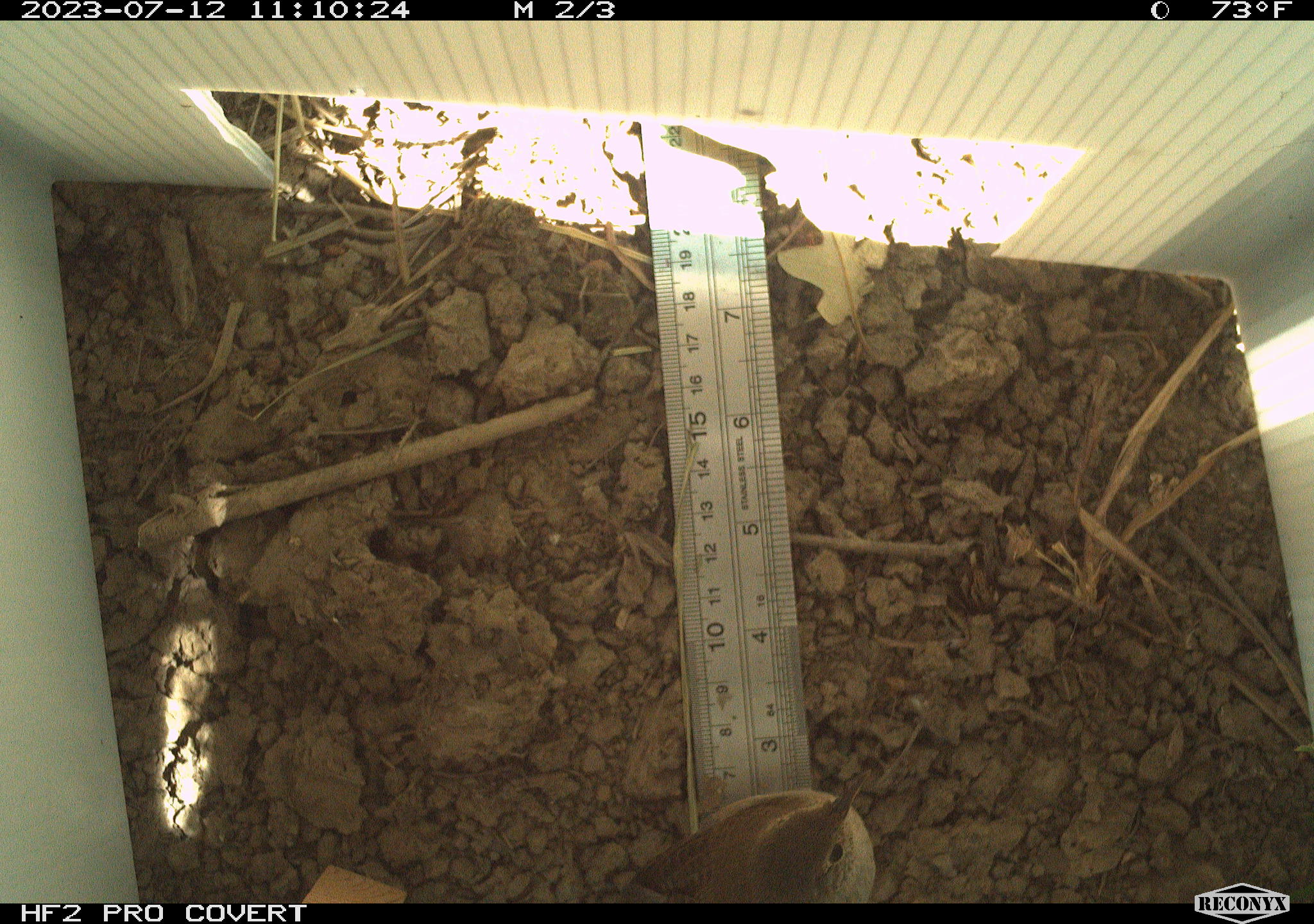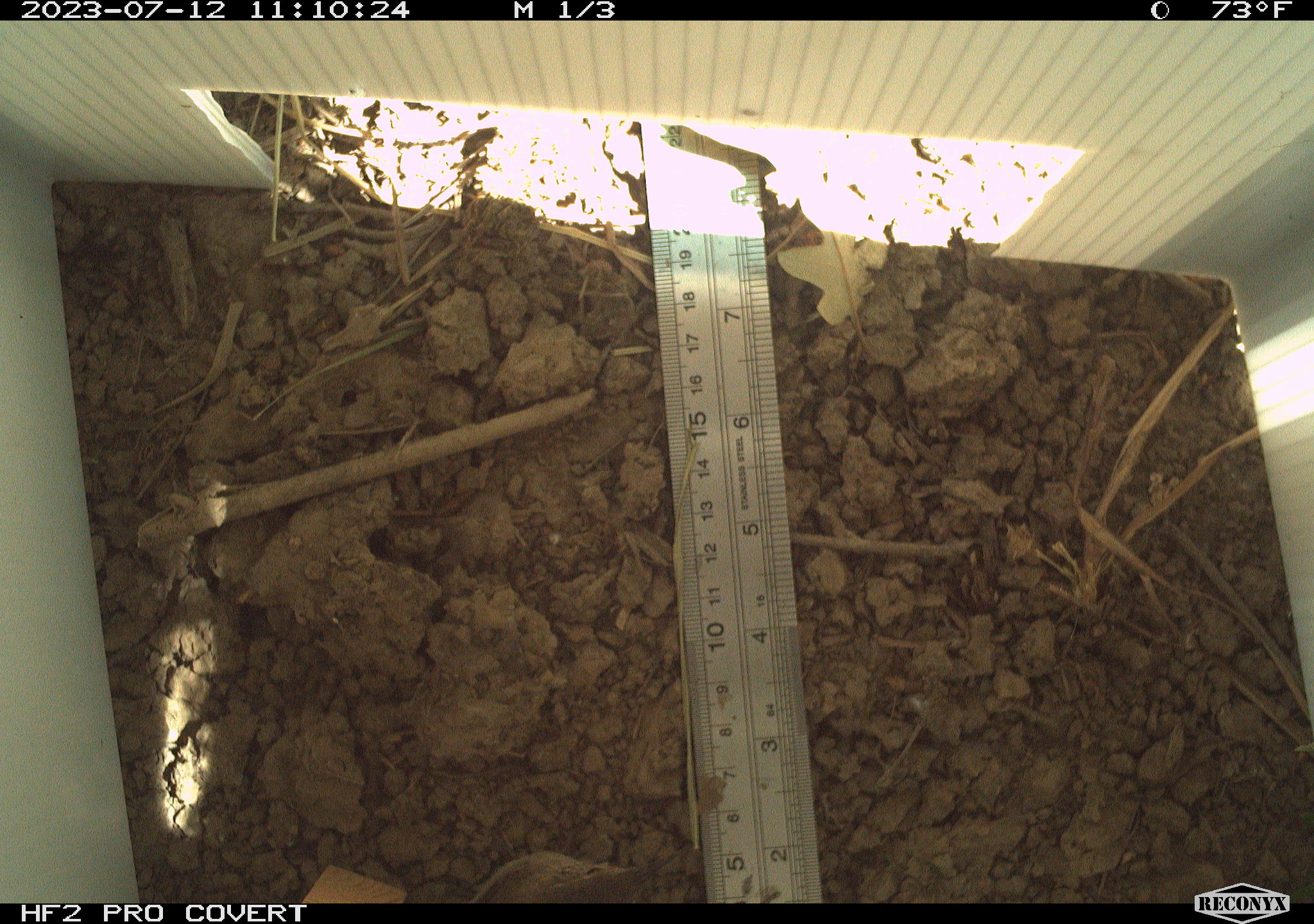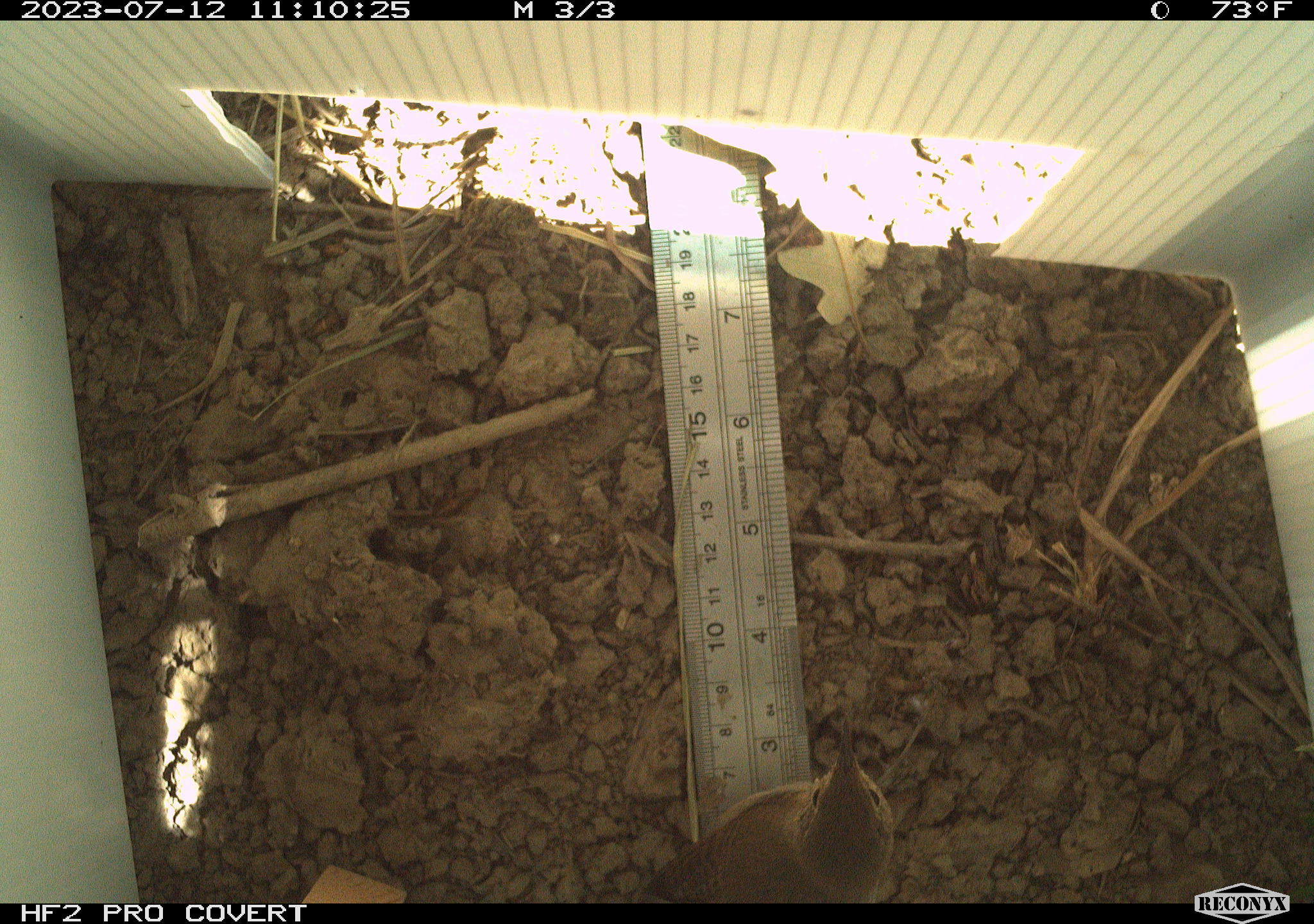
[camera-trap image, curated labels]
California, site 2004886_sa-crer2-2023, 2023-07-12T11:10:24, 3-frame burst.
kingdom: Animalia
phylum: Chordata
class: Aves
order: Passeriformes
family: Troglodytidae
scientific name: Troglodytidae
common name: wren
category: troglodytidae family